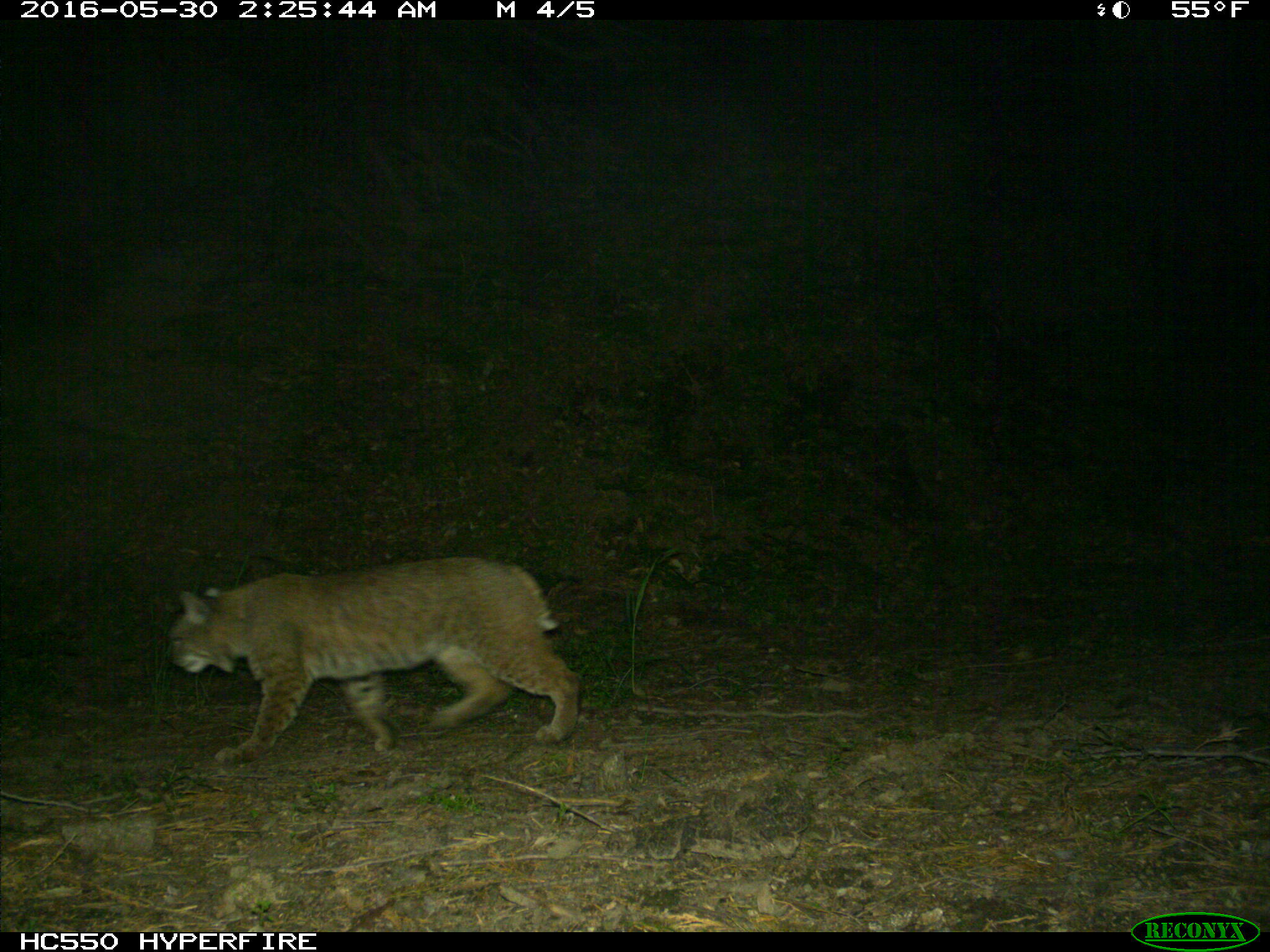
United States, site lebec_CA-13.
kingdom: Animalia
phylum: Chordata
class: Mammalia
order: Carnivora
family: Felidae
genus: Lynx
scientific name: Lynx rufus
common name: bobcat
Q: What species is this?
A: Lynx rufus (bobcat).